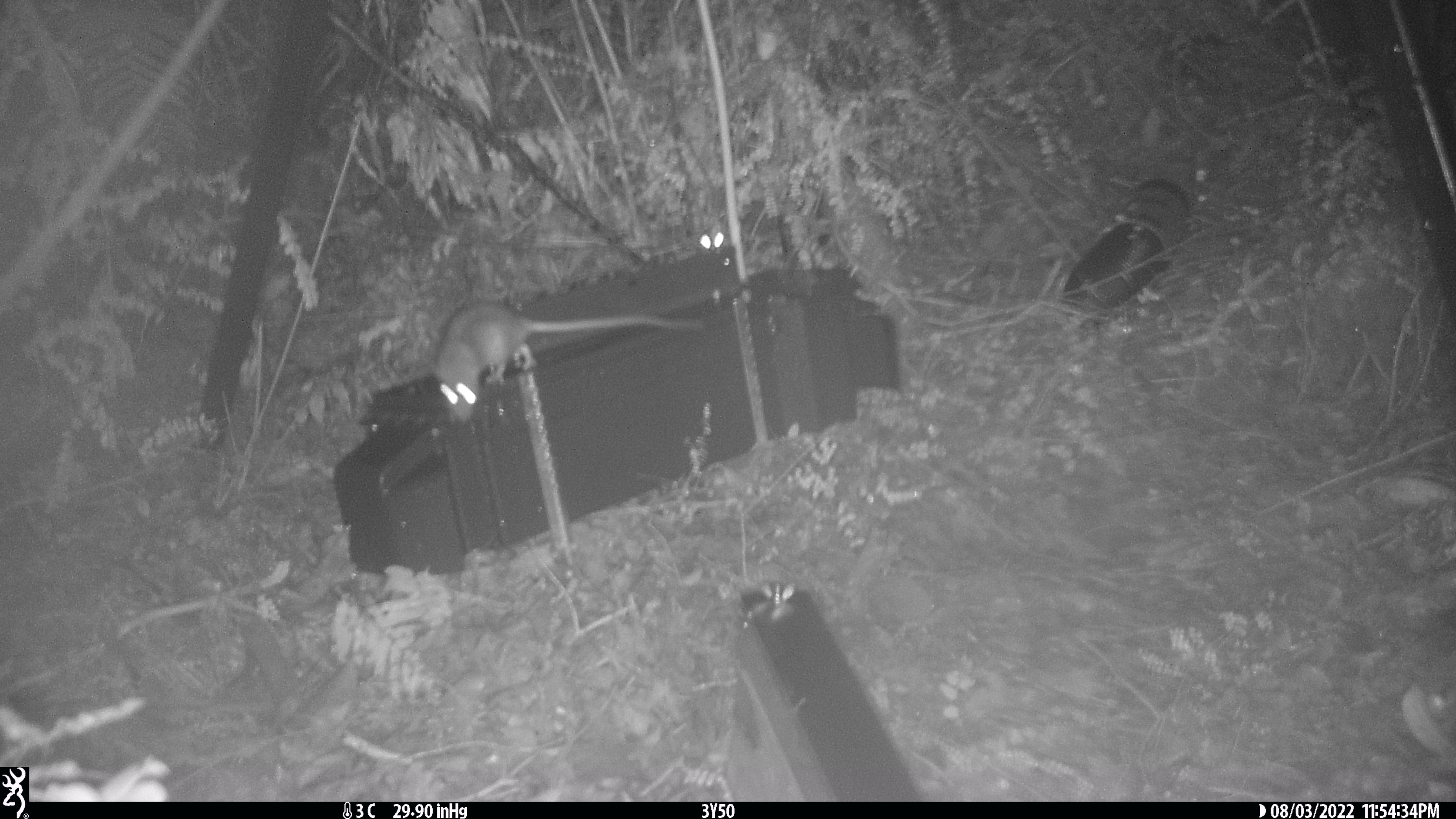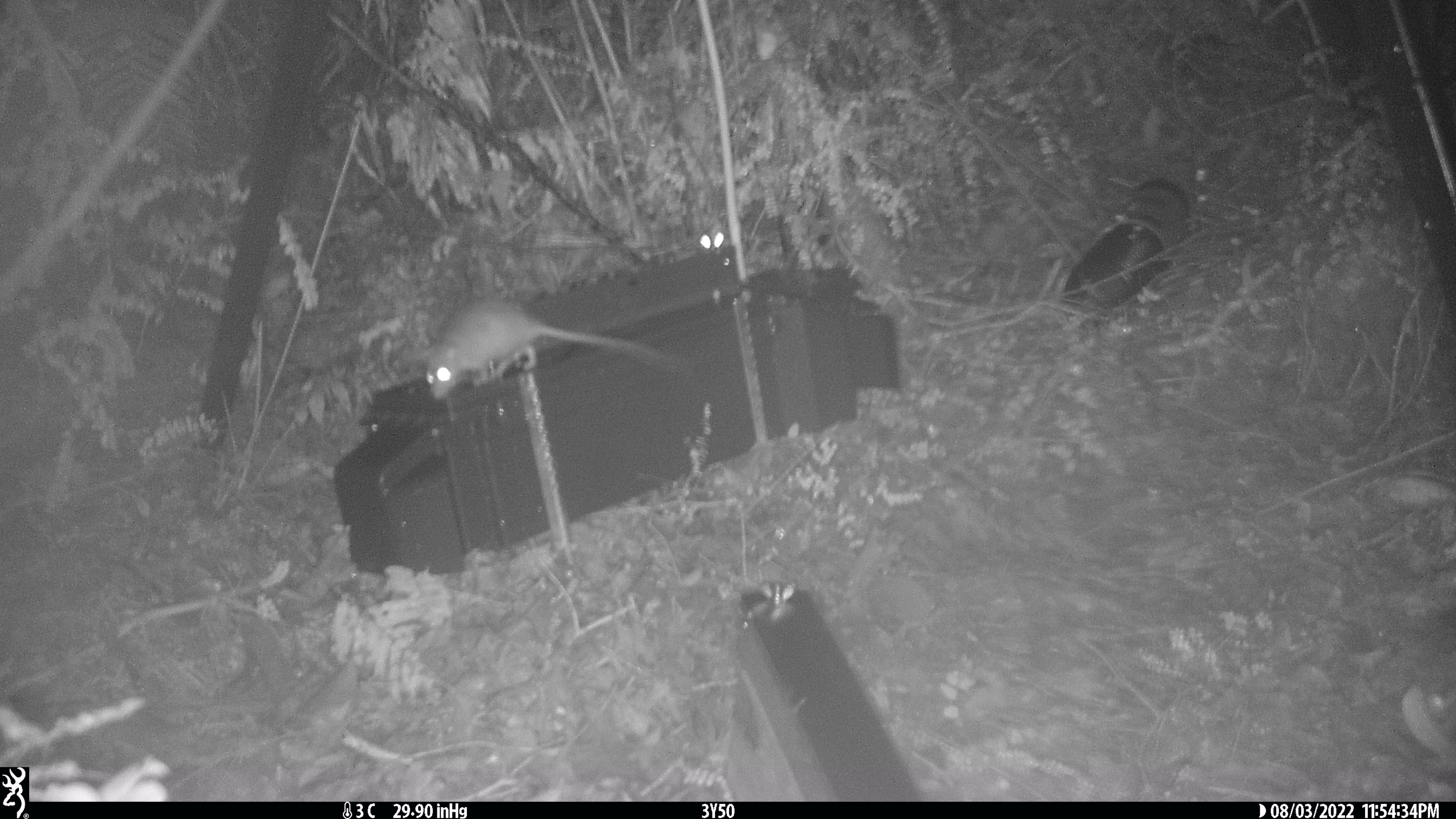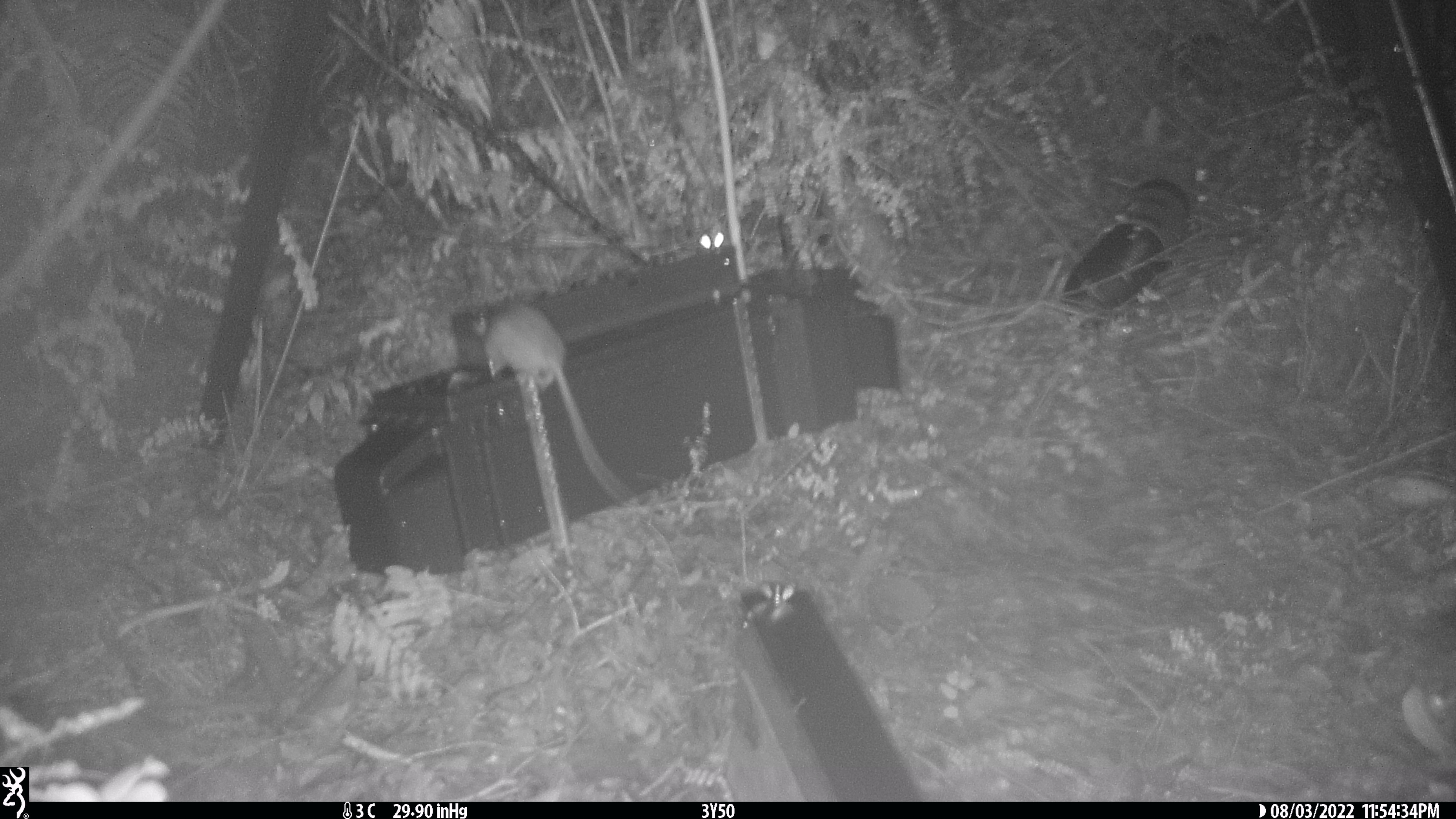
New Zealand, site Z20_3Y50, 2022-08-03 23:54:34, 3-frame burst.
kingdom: Animalia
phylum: Chordata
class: Mammalia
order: Rodentia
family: Muridae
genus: Rattus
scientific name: Rattus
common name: rat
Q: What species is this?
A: Rat (Rattus).